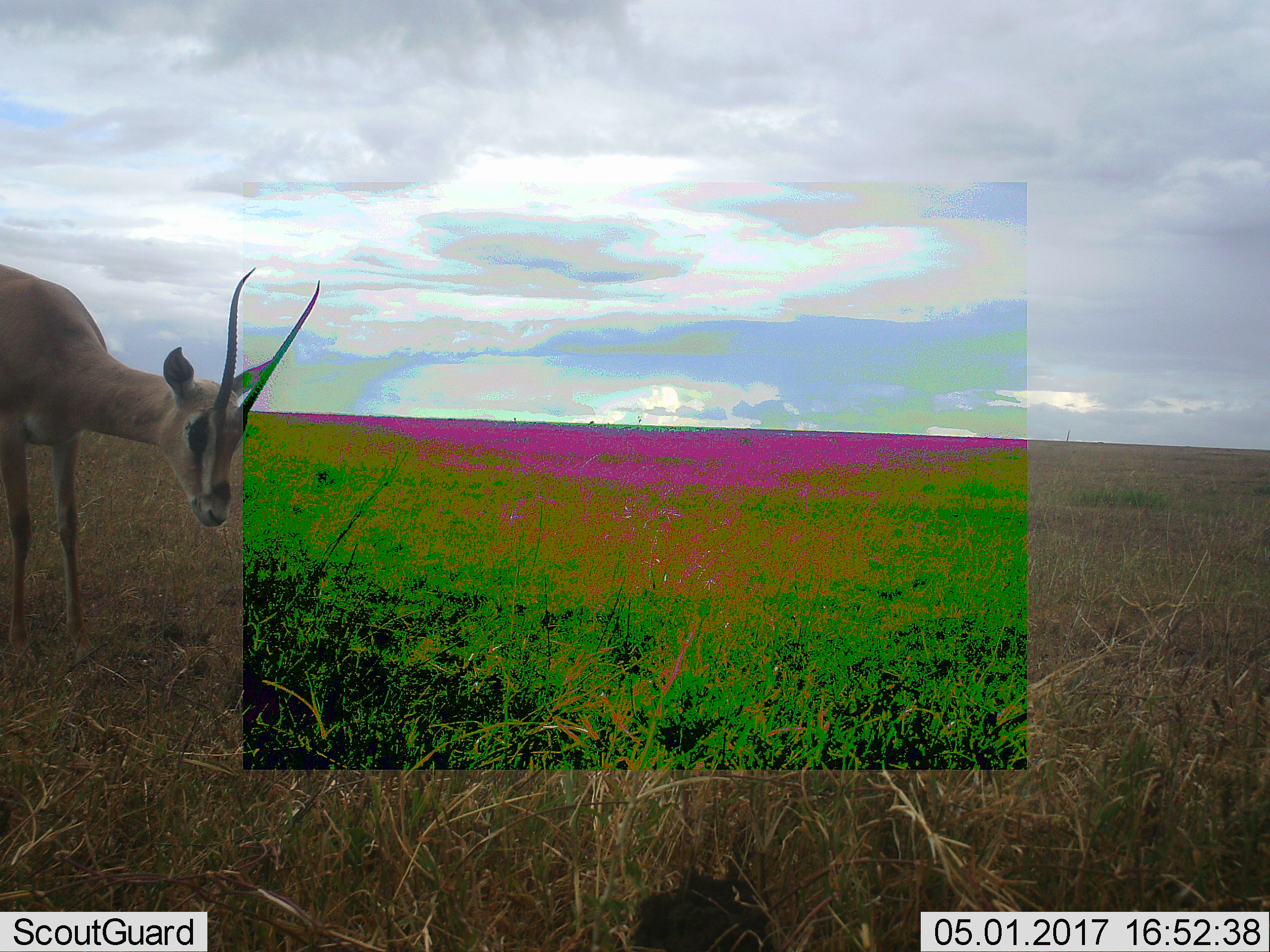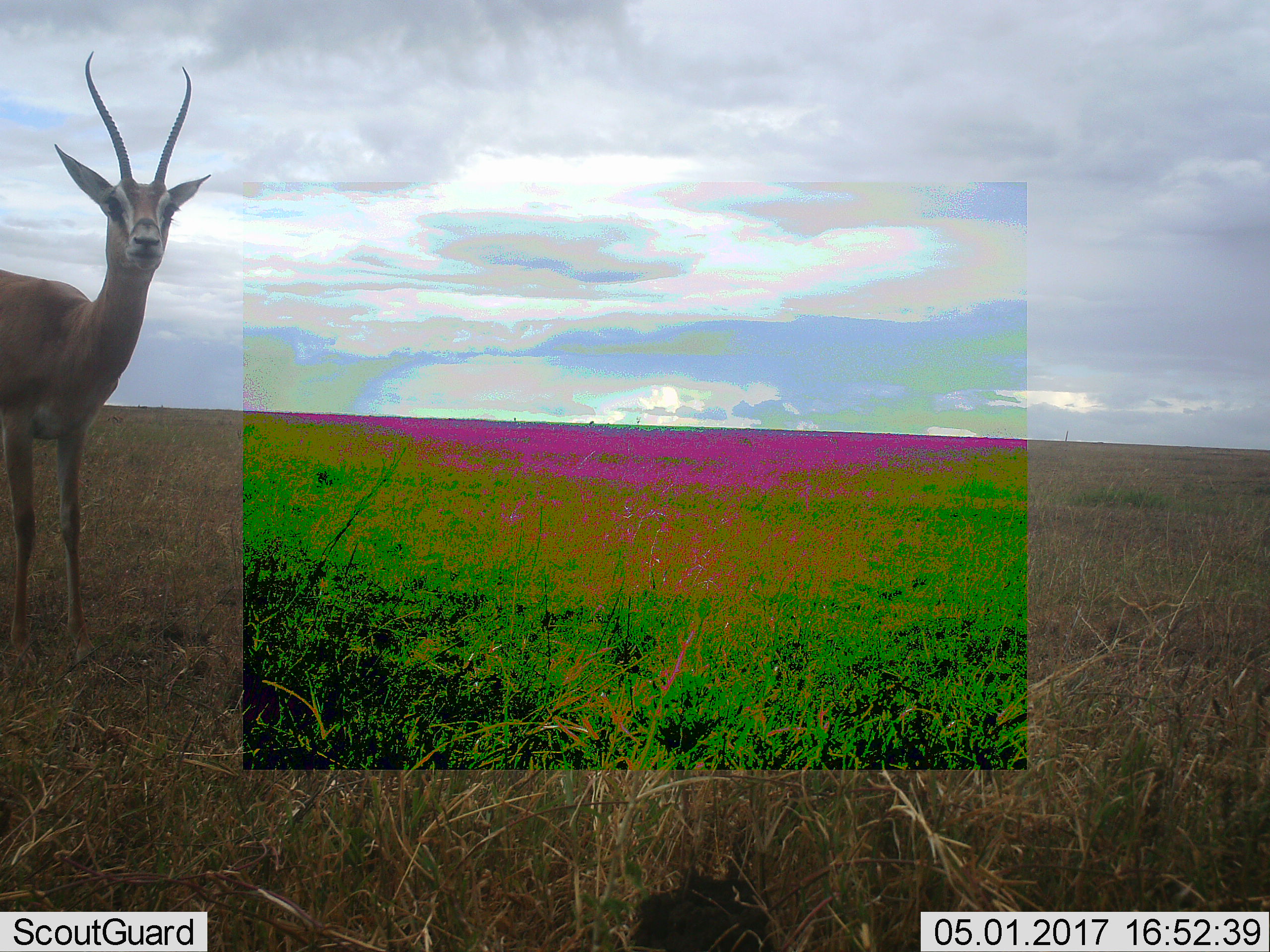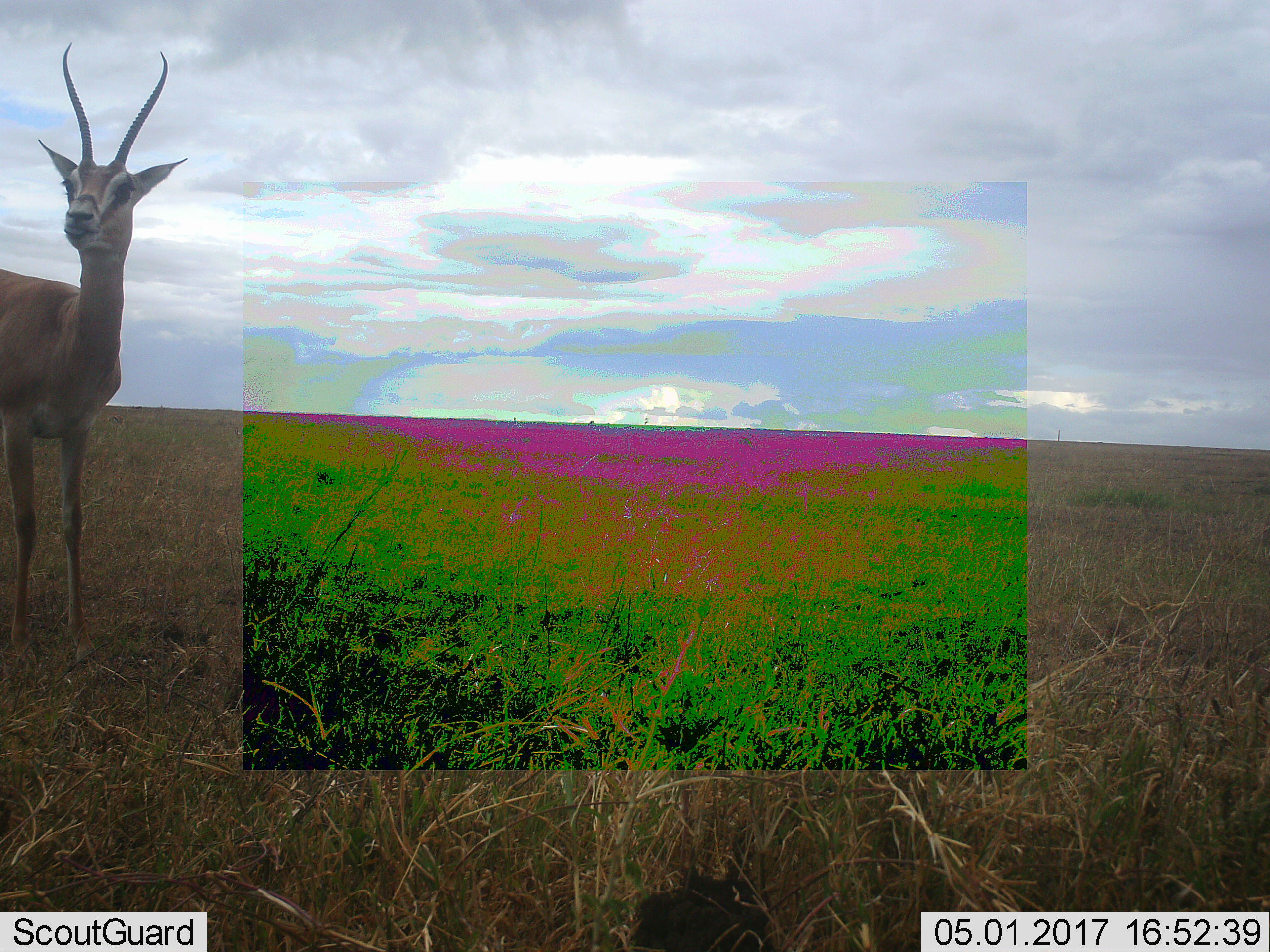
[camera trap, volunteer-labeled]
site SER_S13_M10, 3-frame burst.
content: unidentified animal